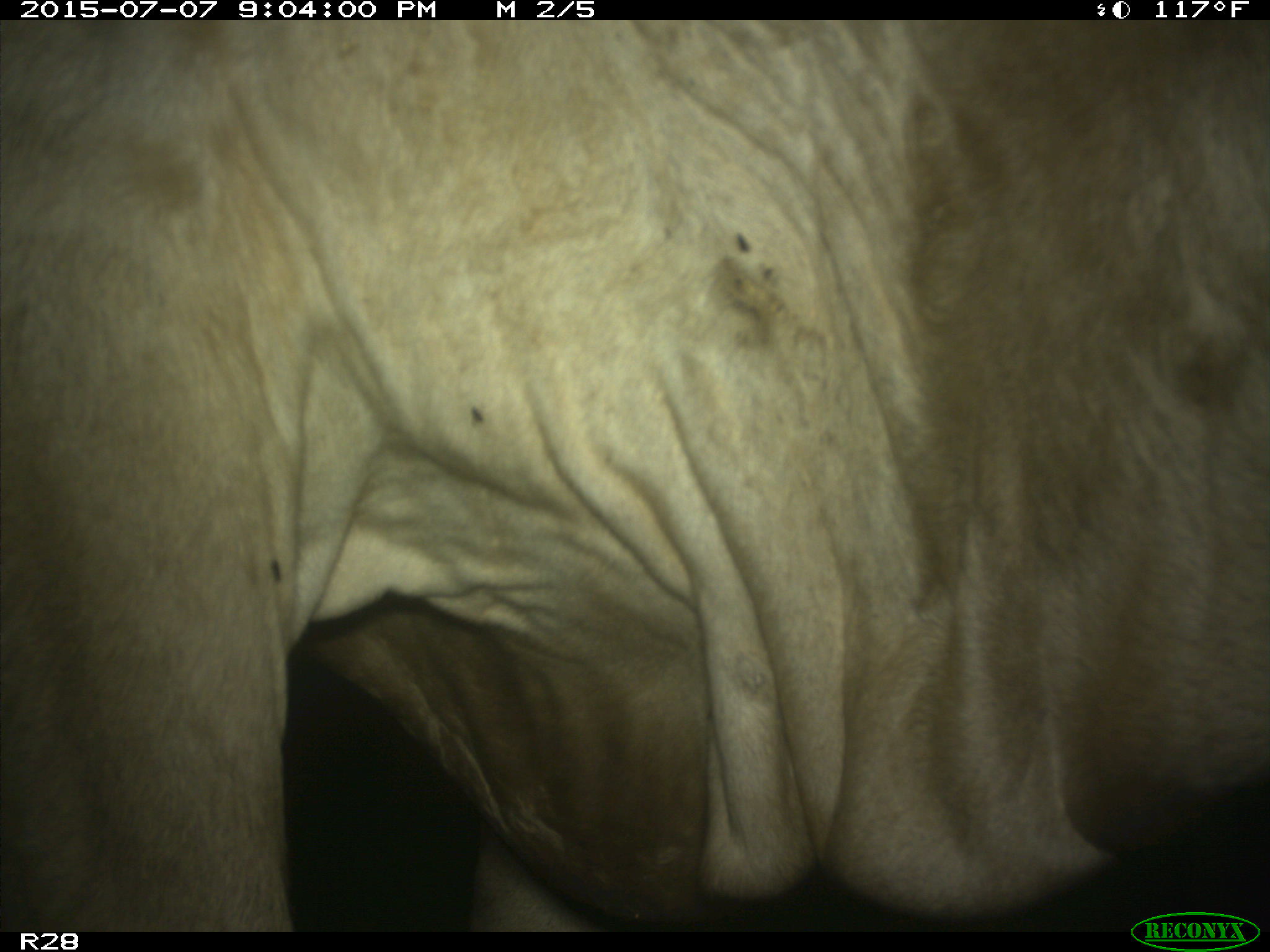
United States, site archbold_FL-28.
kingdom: Animalia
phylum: Chordata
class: Mammalia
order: Artiodactyla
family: Bovidae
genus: Bos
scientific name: Bos taurus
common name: domestic cow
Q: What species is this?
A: Bos taurus (domestic cow).